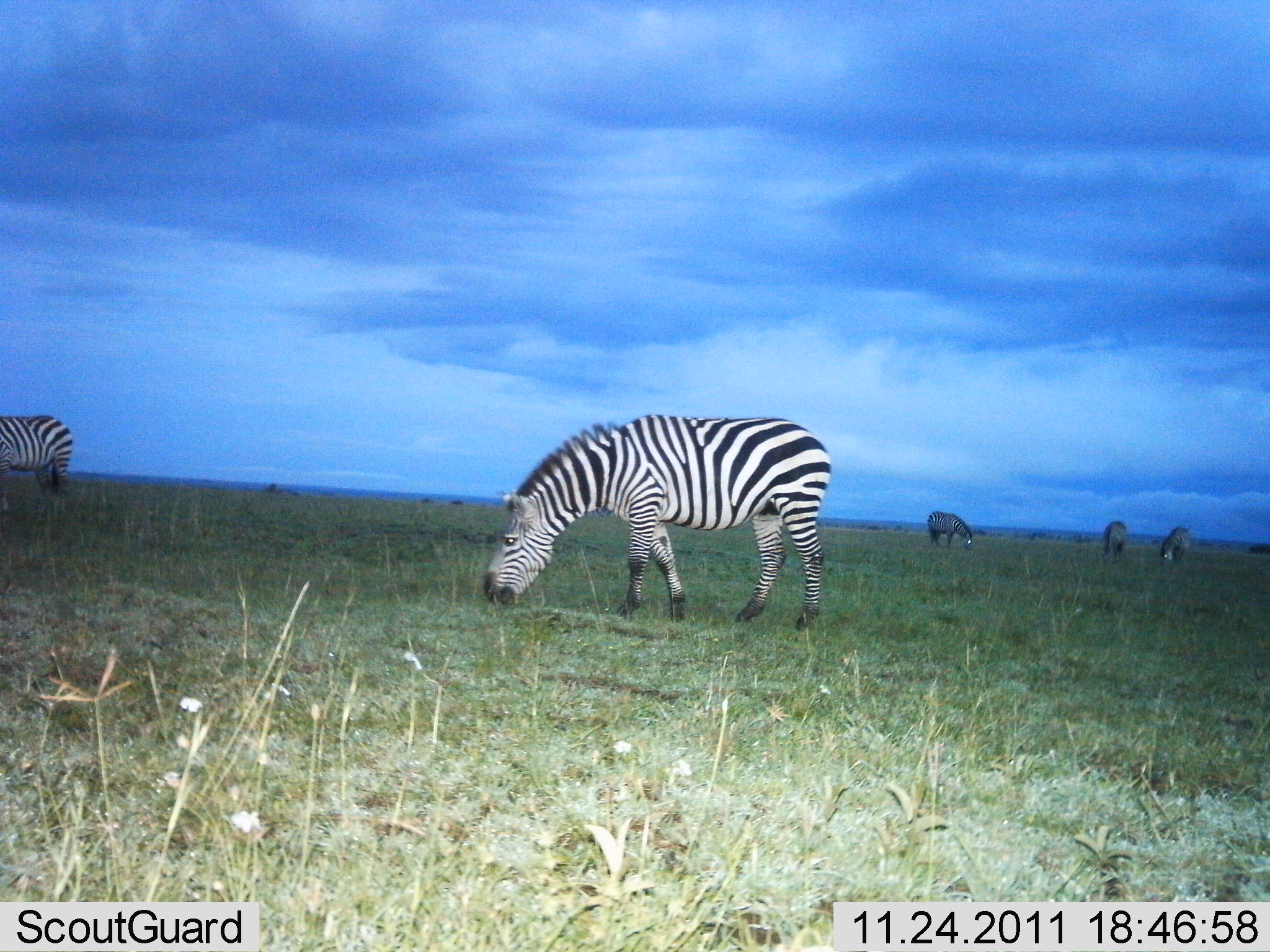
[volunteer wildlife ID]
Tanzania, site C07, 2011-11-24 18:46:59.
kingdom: Animalia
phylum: Chordata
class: Mammalia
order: Perissodactyla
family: Equidae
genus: Equus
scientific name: Equus quagga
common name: plains zebra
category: zebra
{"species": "zebra (plains zebra) (Equus quagga)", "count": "5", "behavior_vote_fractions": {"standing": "23%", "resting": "0%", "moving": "0%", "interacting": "0%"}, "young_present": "0%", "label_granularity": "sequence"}